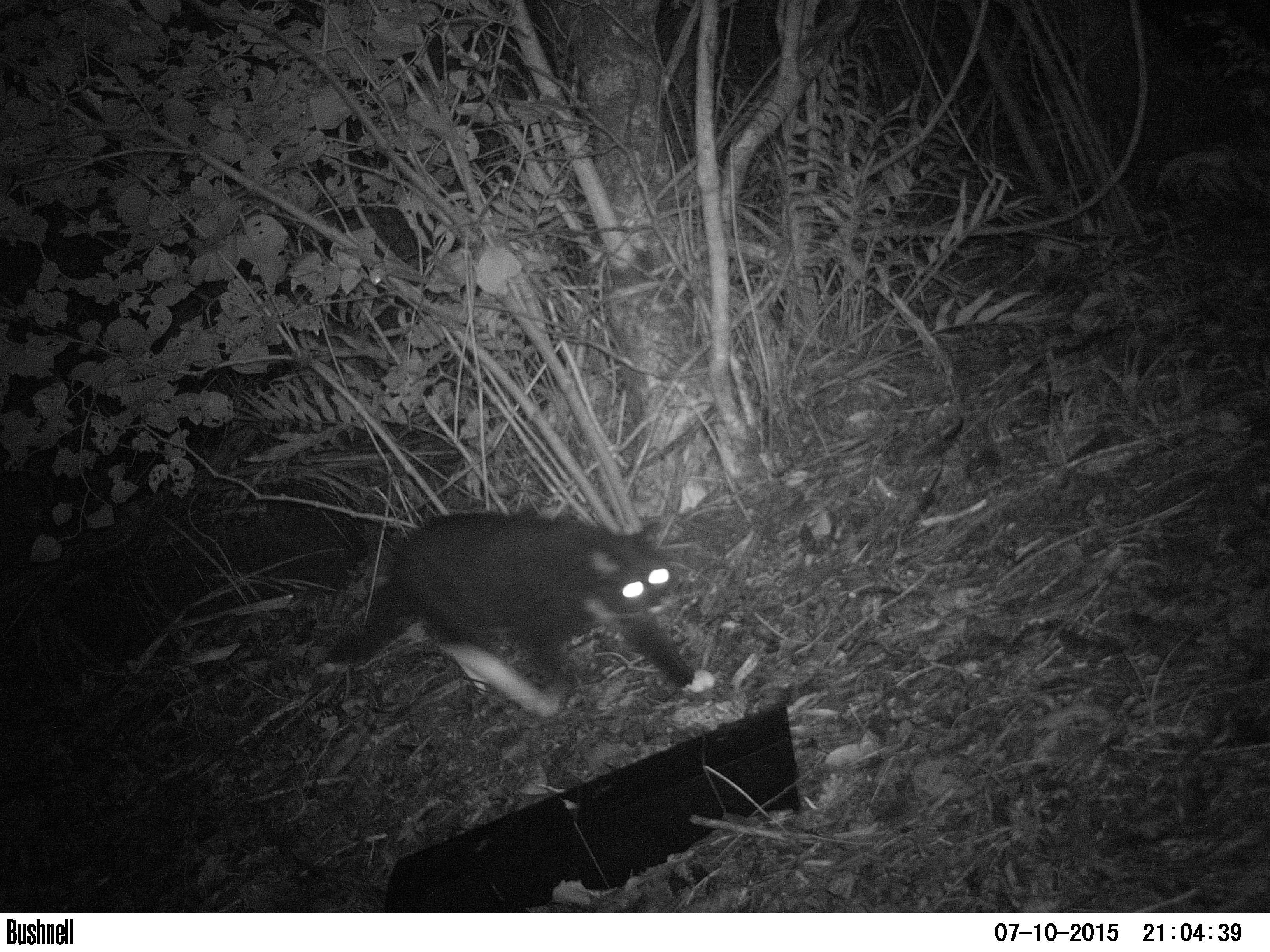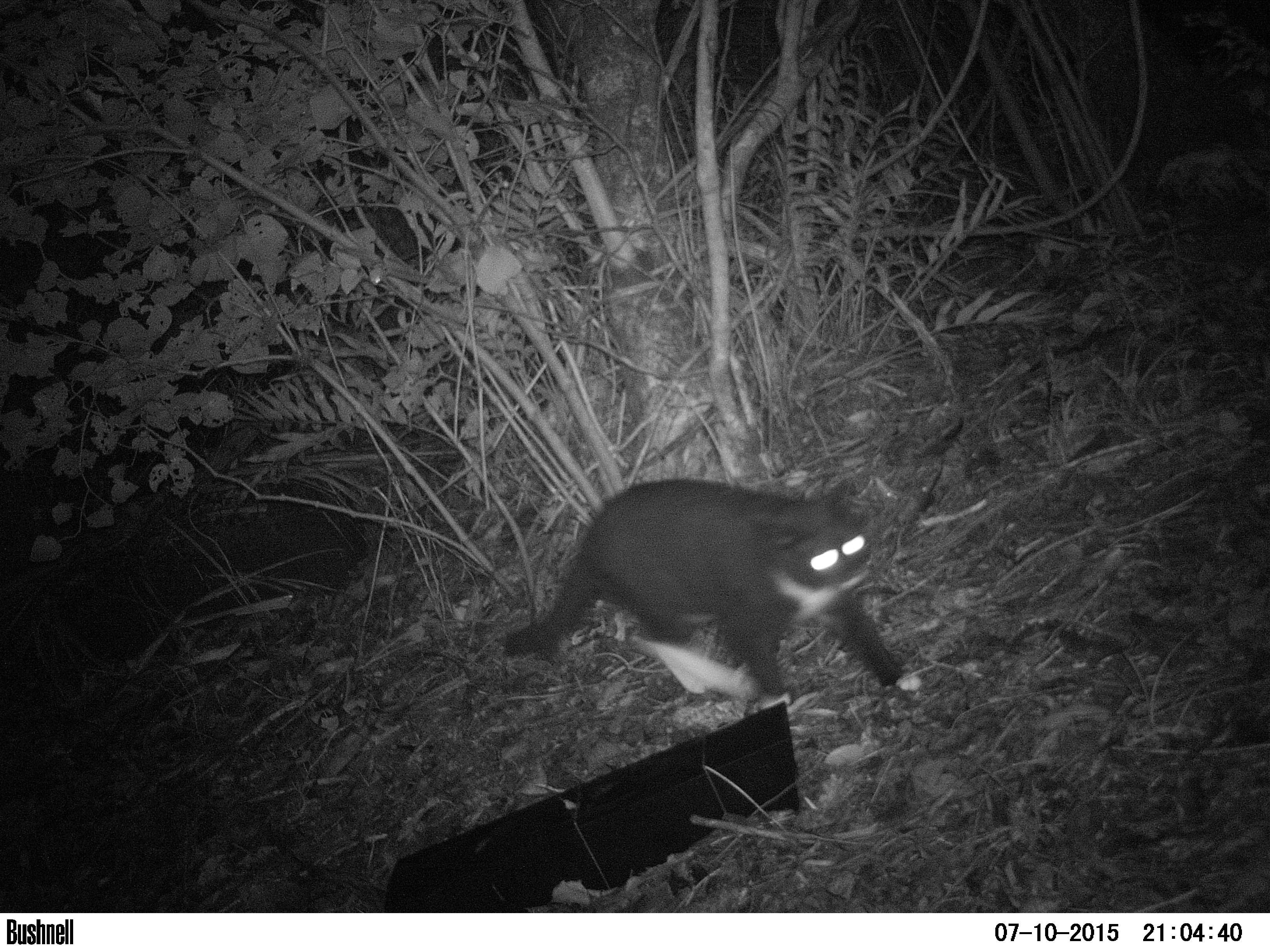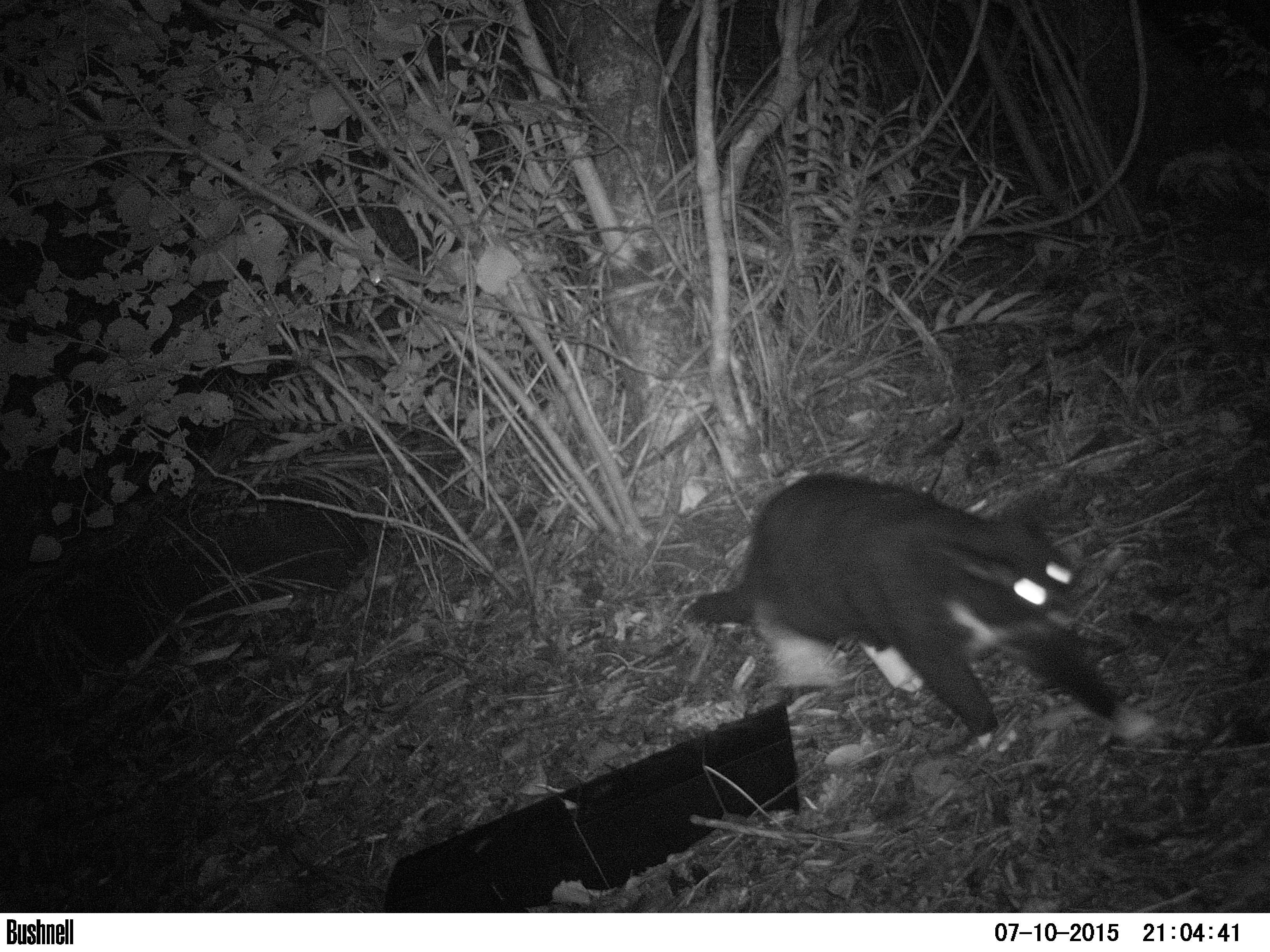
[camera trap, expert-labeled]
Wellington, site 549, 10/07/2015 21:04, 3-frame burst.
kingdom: Animalia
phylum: Chordata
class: Mammalia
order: Carnivora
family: Felidae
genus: Felis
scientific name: Felis catus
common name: cat